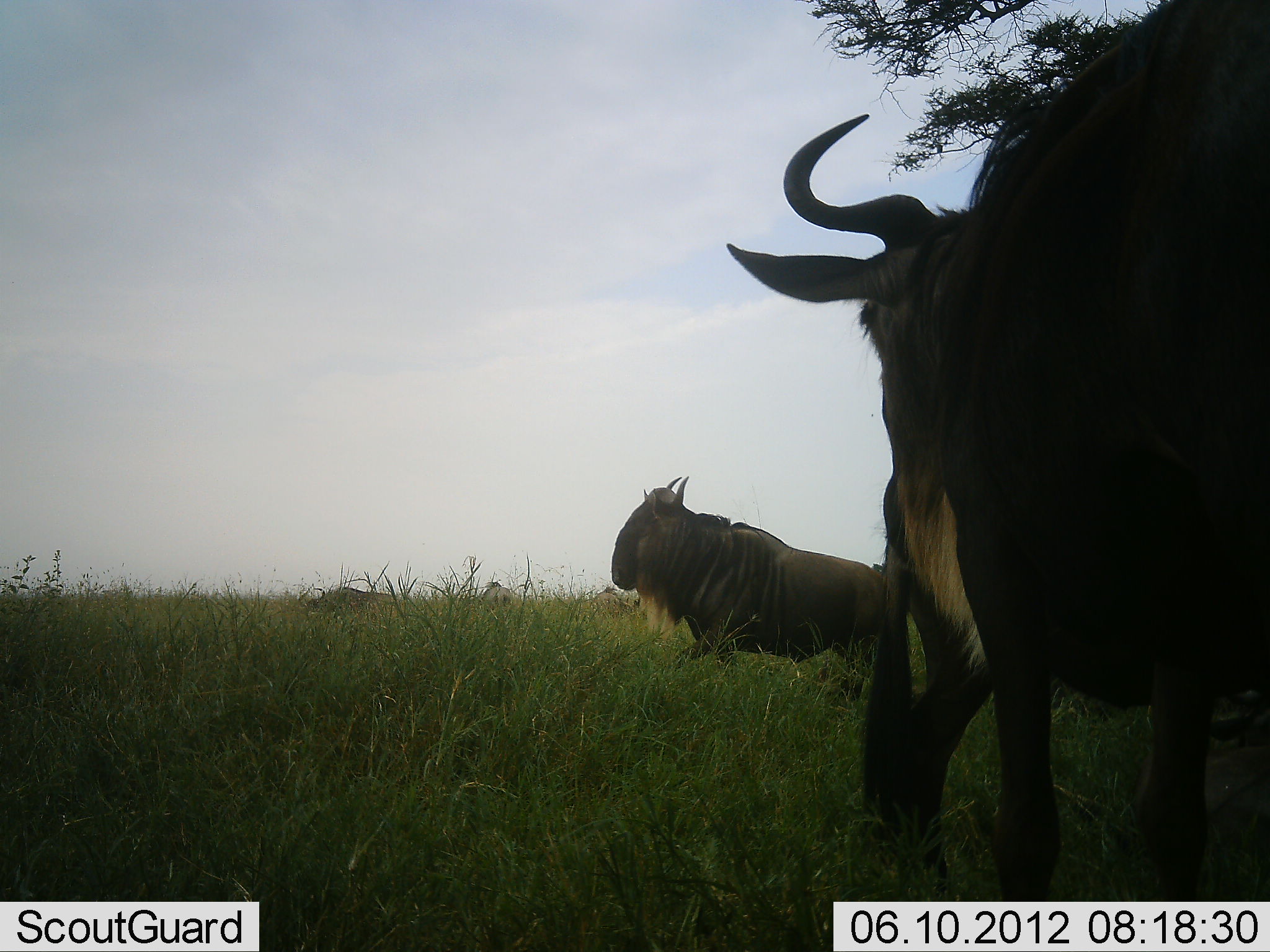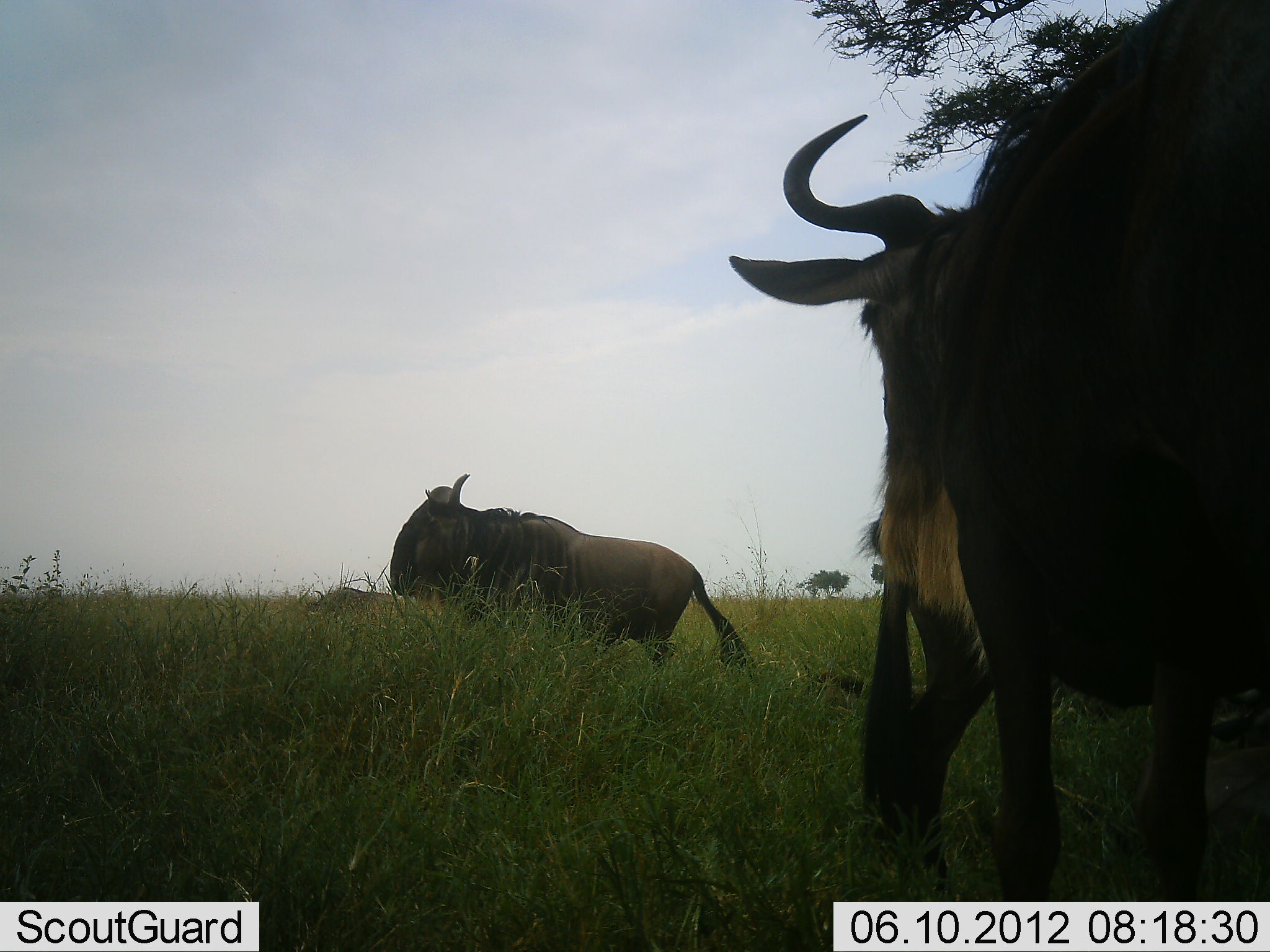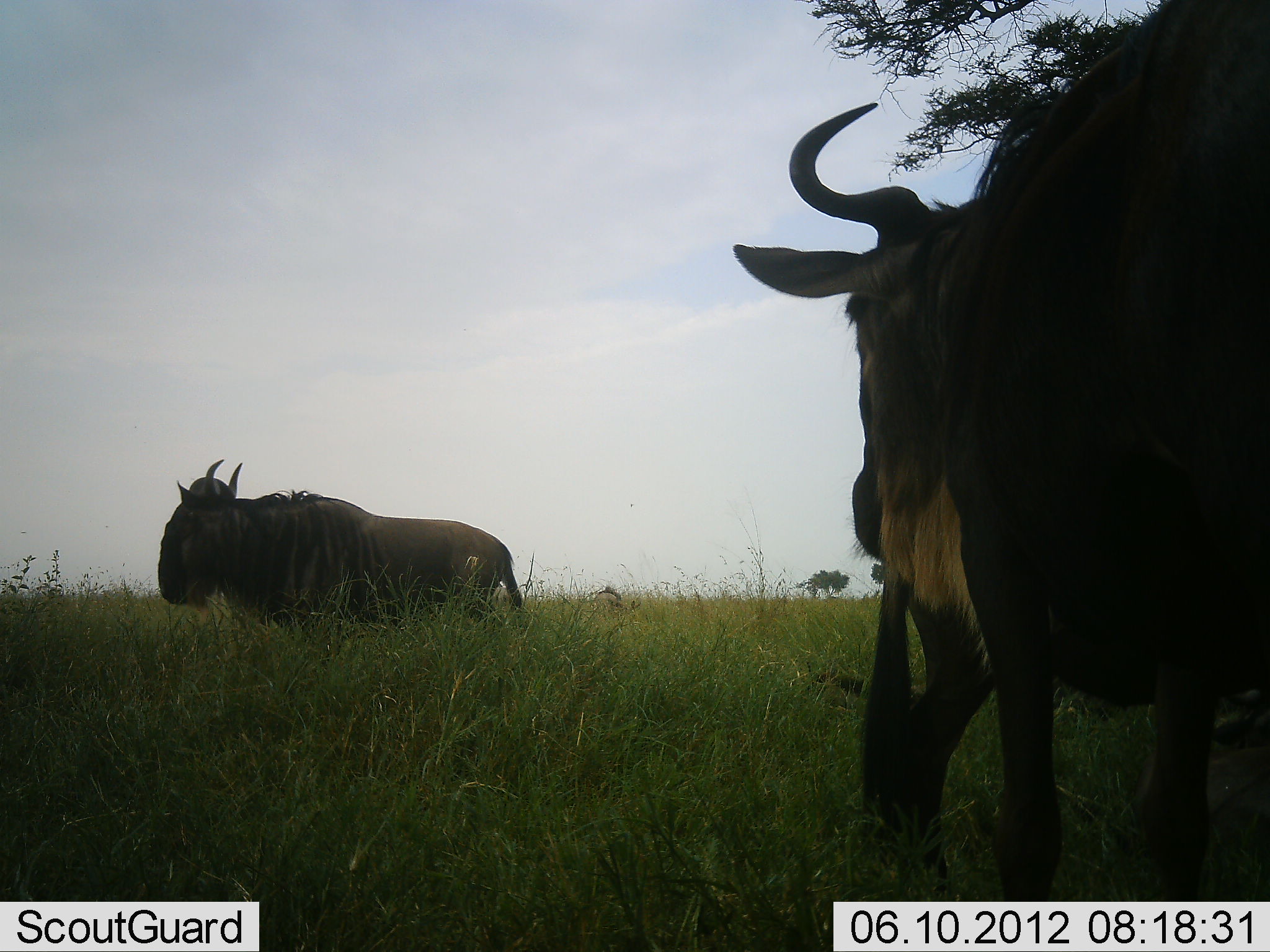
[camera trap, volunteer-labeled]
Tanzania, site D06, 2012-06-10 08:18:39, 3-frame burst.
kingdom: Animalia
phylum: Chordata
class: Mammalia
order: Artiodactyla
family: Bovidae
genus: Connochaetes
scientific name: Connochaetes taurinus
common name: blue wildebeest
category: wildebeest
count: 3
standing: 90%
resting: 0%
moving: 80%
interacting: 0%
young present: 0%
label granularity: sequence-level